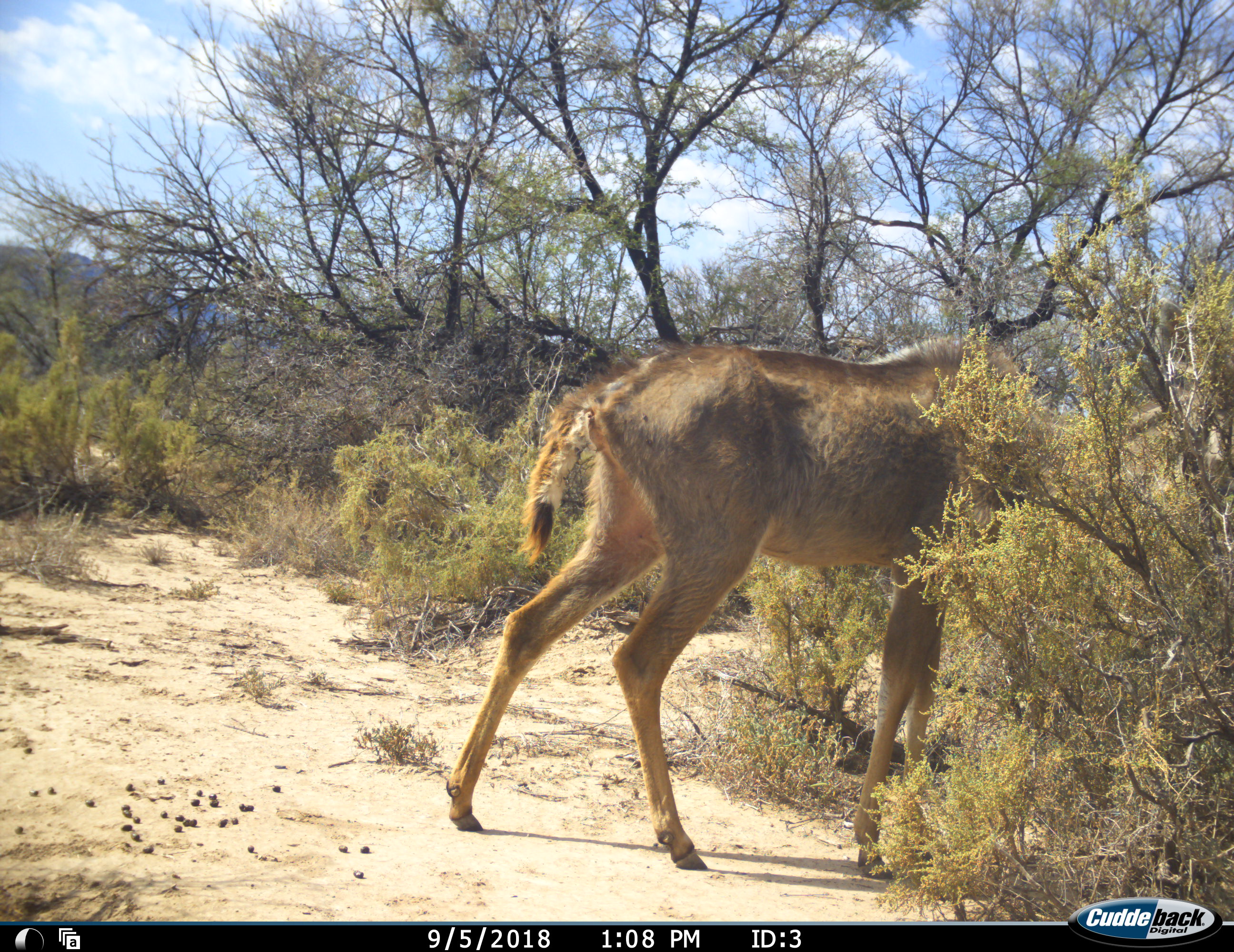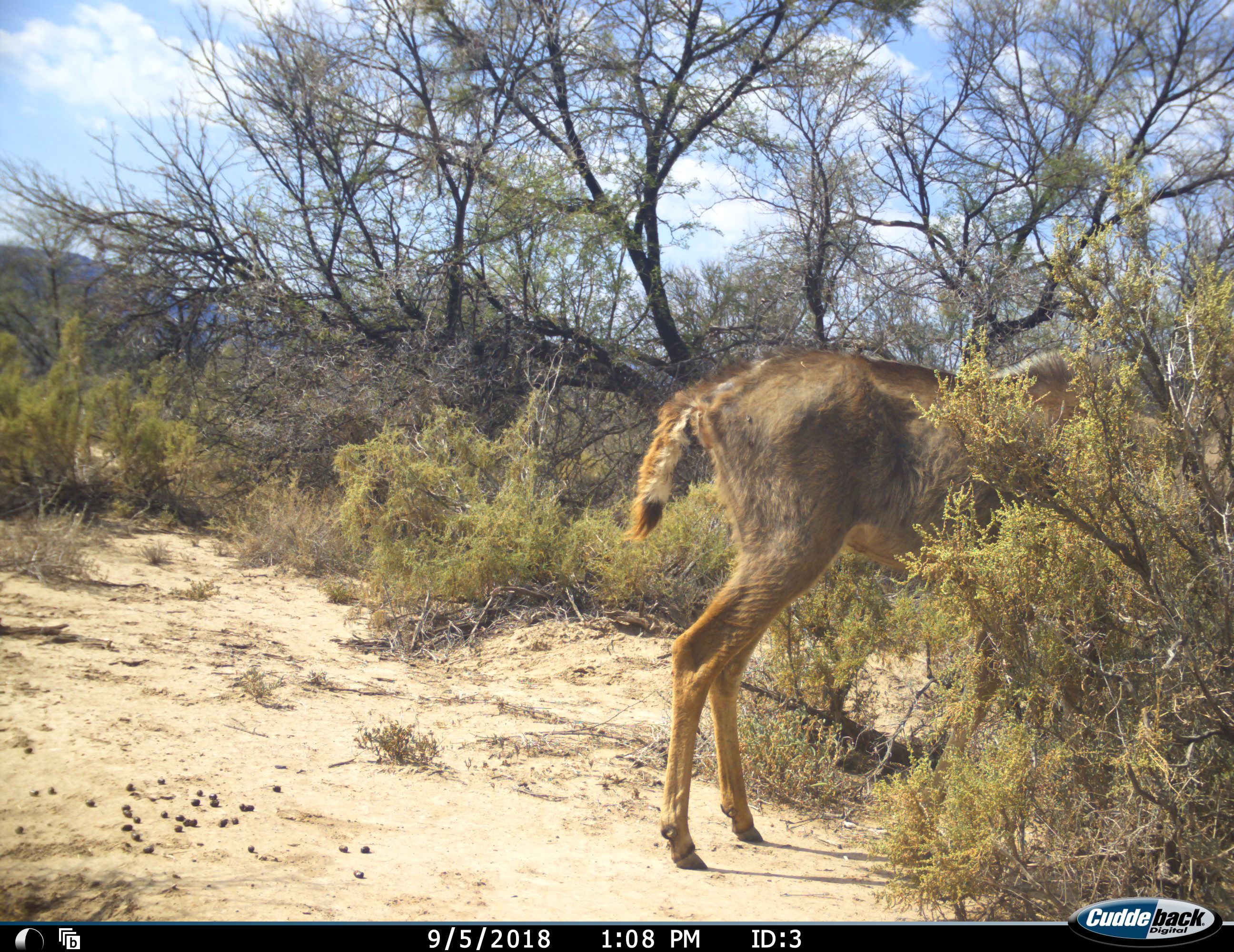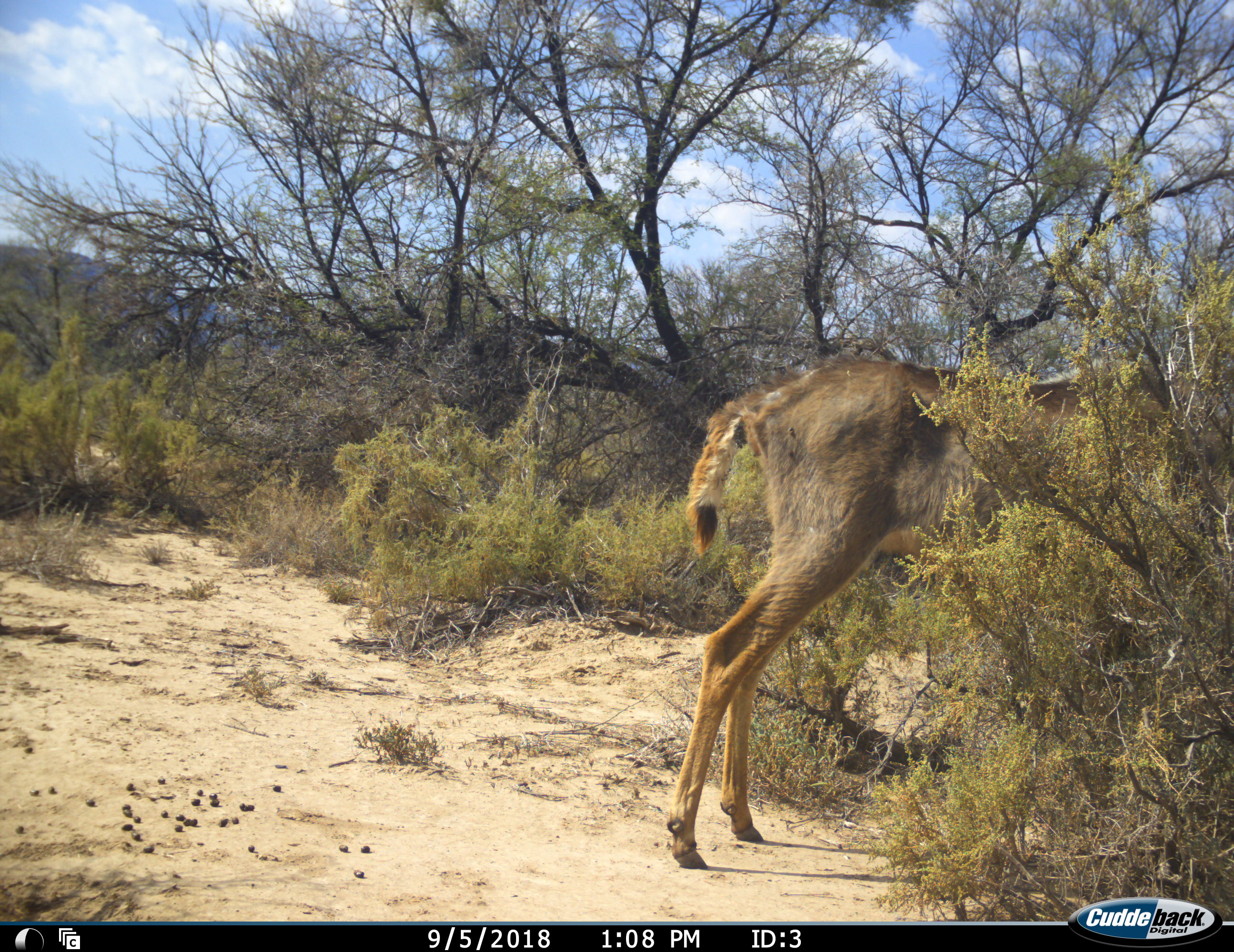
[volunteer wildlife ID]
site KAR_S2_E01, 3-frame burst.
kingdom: Animalia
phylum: Chordata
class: Mammalia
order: Artiodactyla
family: Bovidae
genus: Tragelaphus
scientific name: Tragelaphus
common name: kudu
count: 1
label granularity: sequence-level